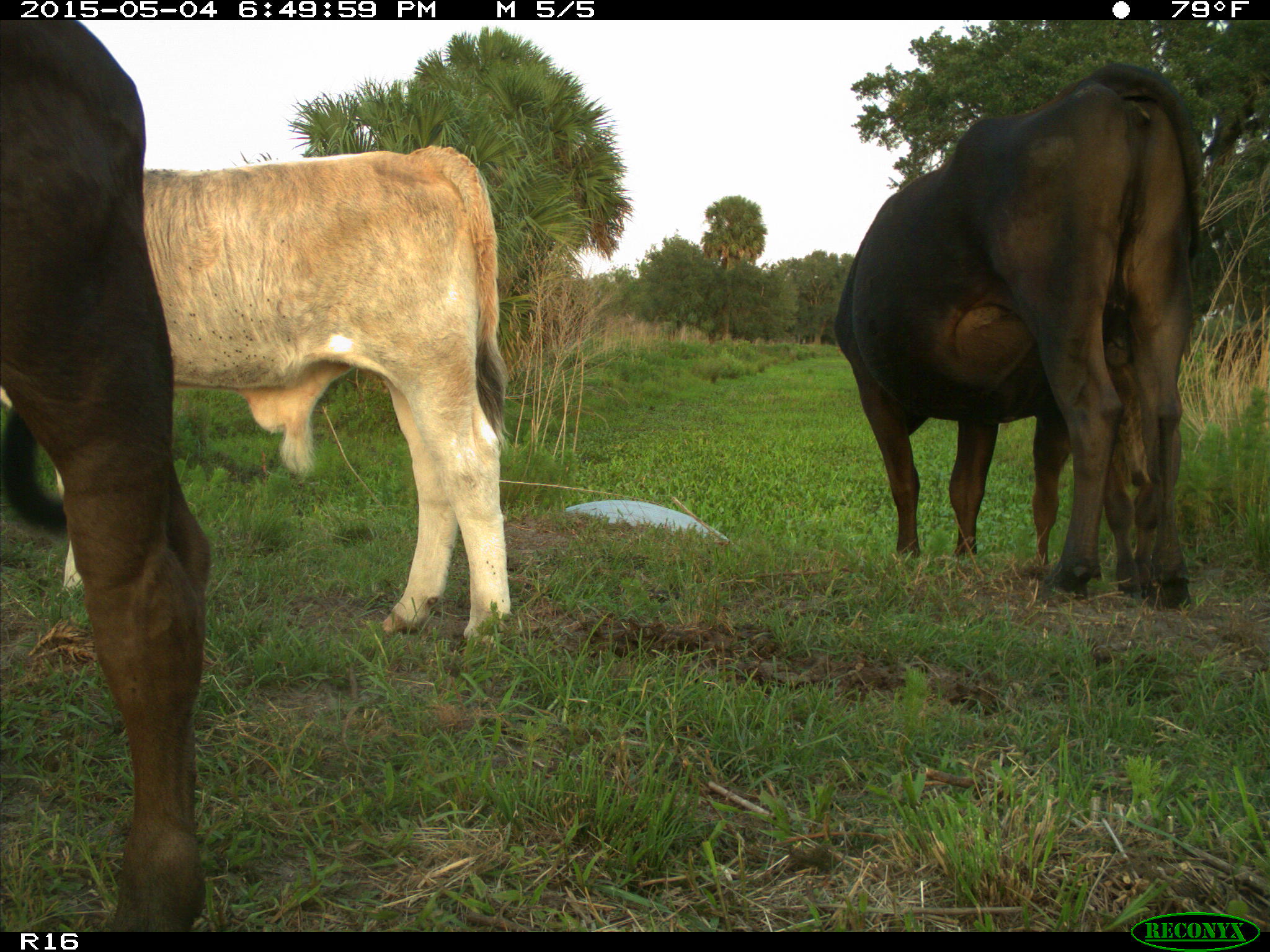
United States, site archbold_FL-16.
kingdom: Animalia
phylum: Chordata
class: Mammalia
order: Artiodactyla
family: Bovidae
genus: Bos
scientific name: Bos taurus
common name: domestic cow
Bos taurus (domestic cow).